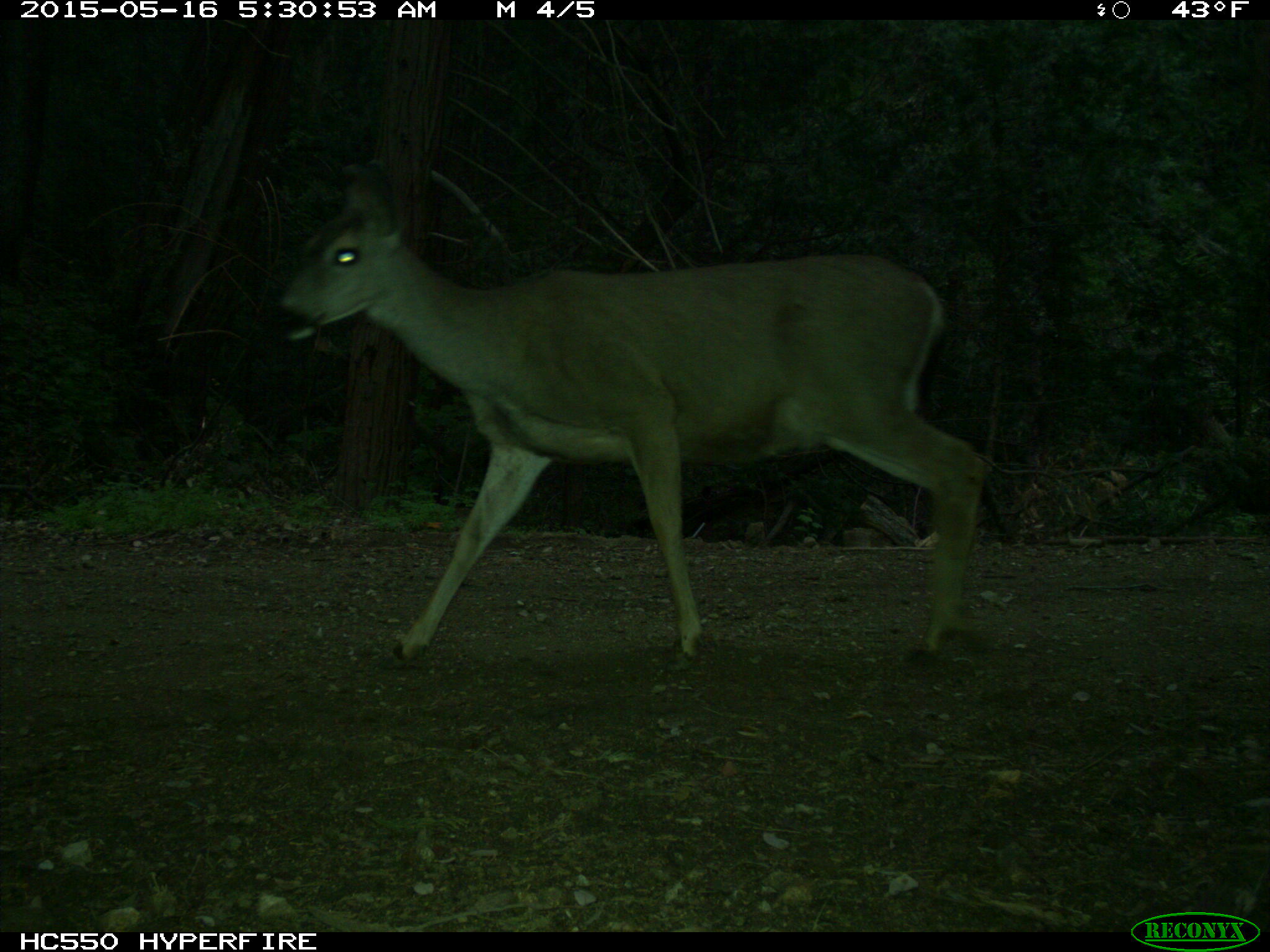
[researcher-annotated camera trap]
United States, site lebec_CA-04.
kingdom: Animalia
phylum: Chordata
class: Mammalia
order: Artiodactyla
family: Cervidae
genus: Odocoileus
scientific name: Odocoileus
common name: deer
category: unidentified deer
Unidentified deer (deer) (Odocoileus).